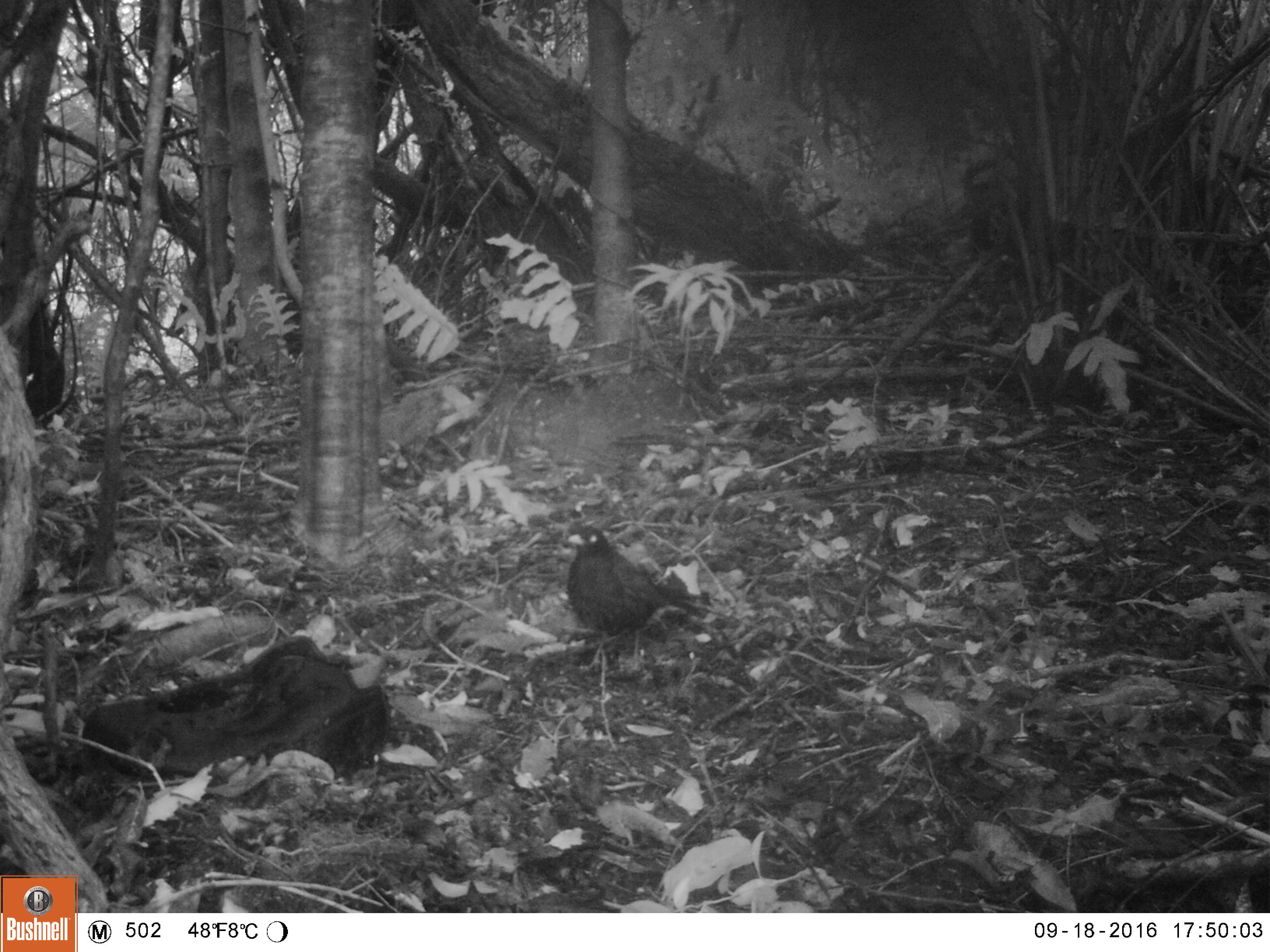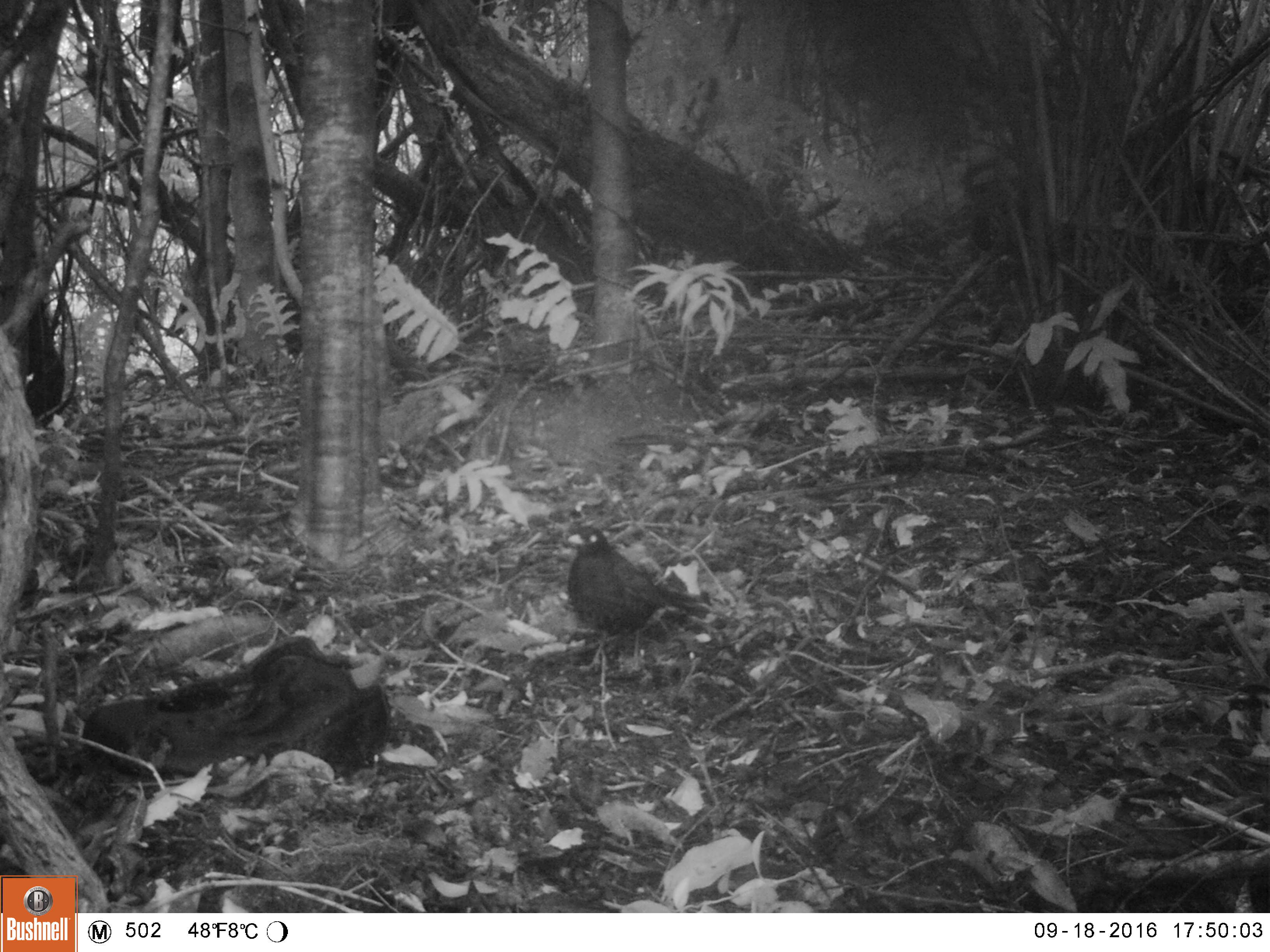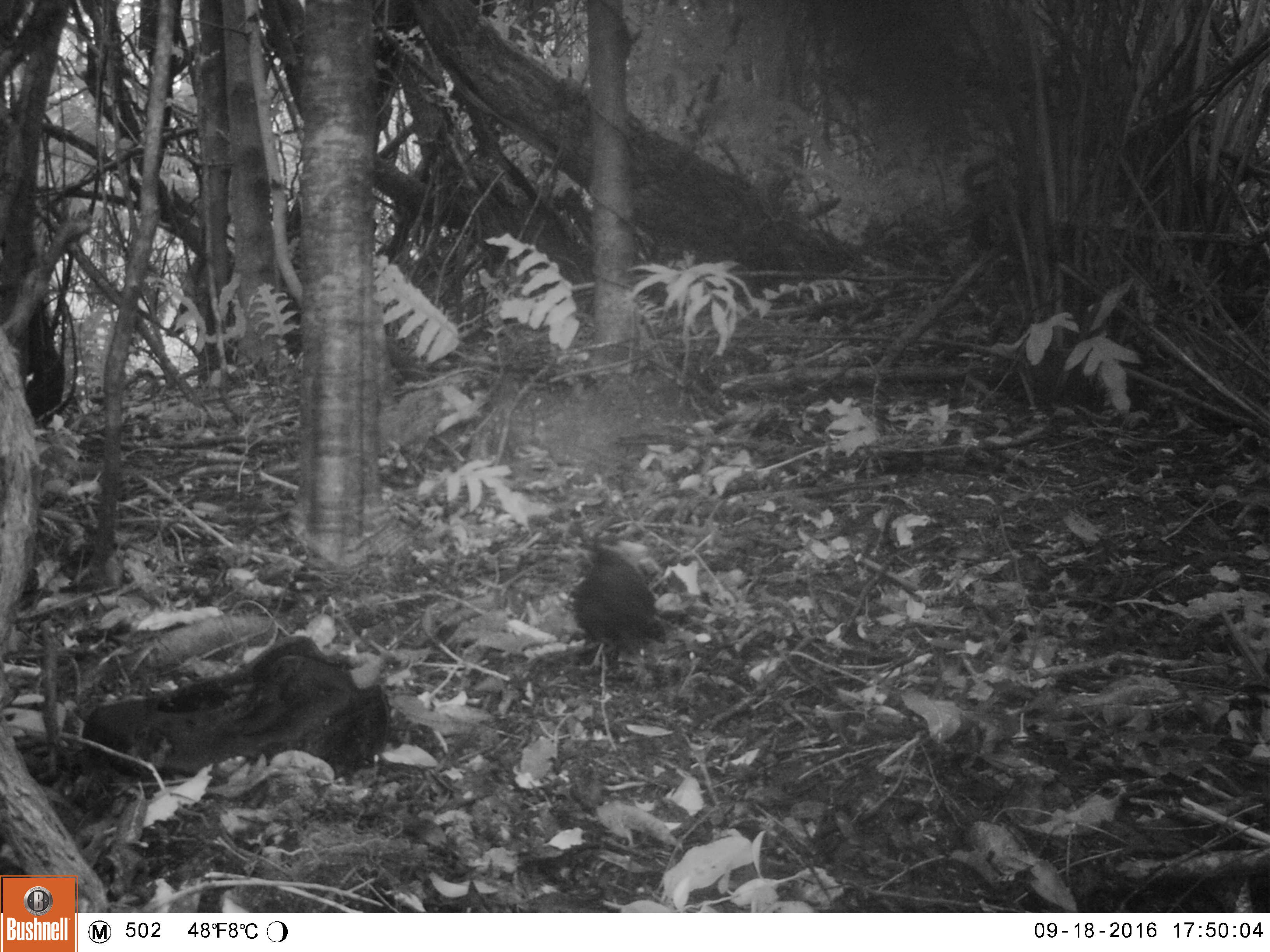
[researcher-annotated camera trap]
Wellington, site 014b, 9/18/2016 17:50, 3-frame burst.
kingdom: Animalia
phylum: Chordata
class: Aves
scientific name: Aves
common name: bird